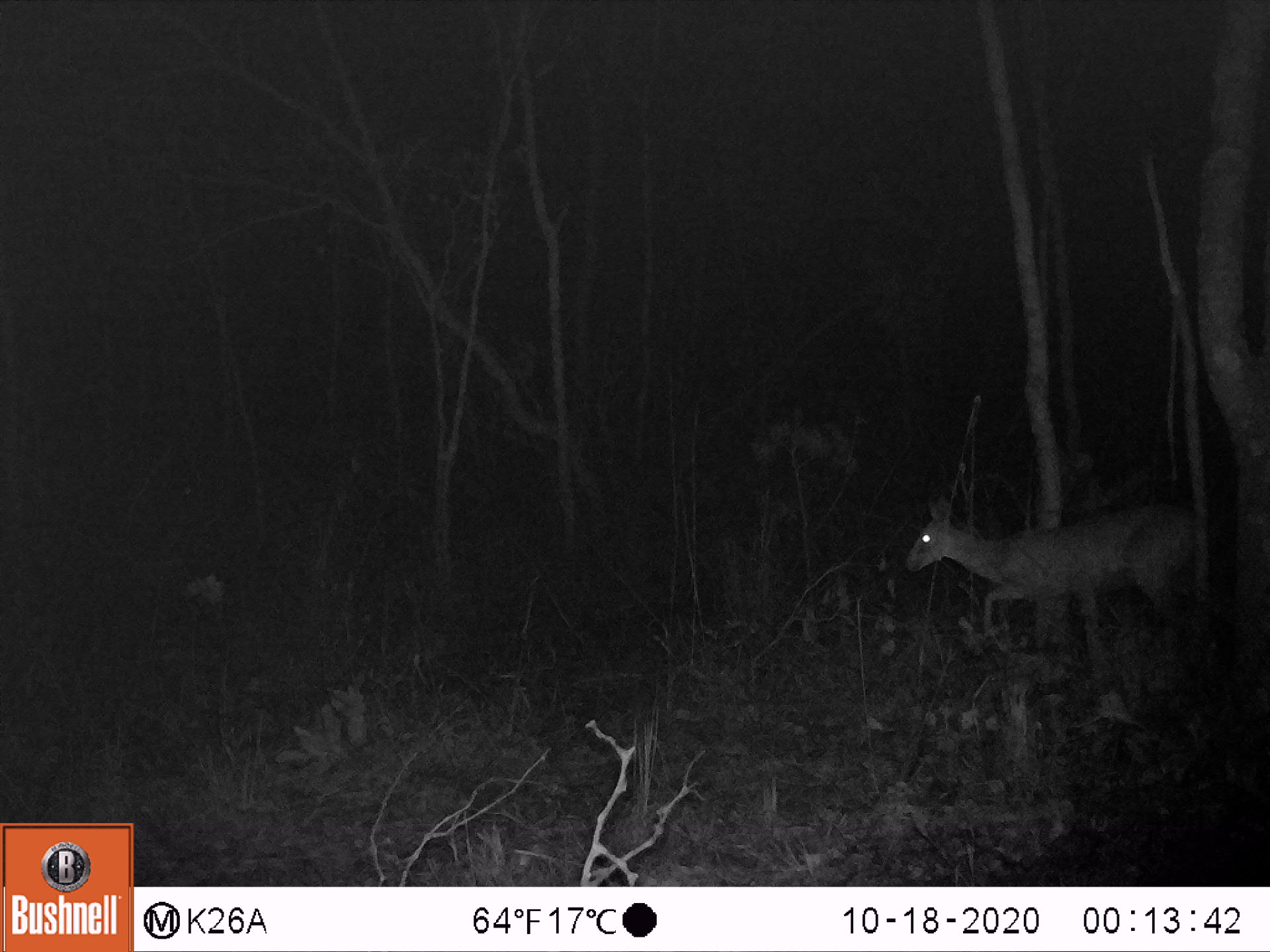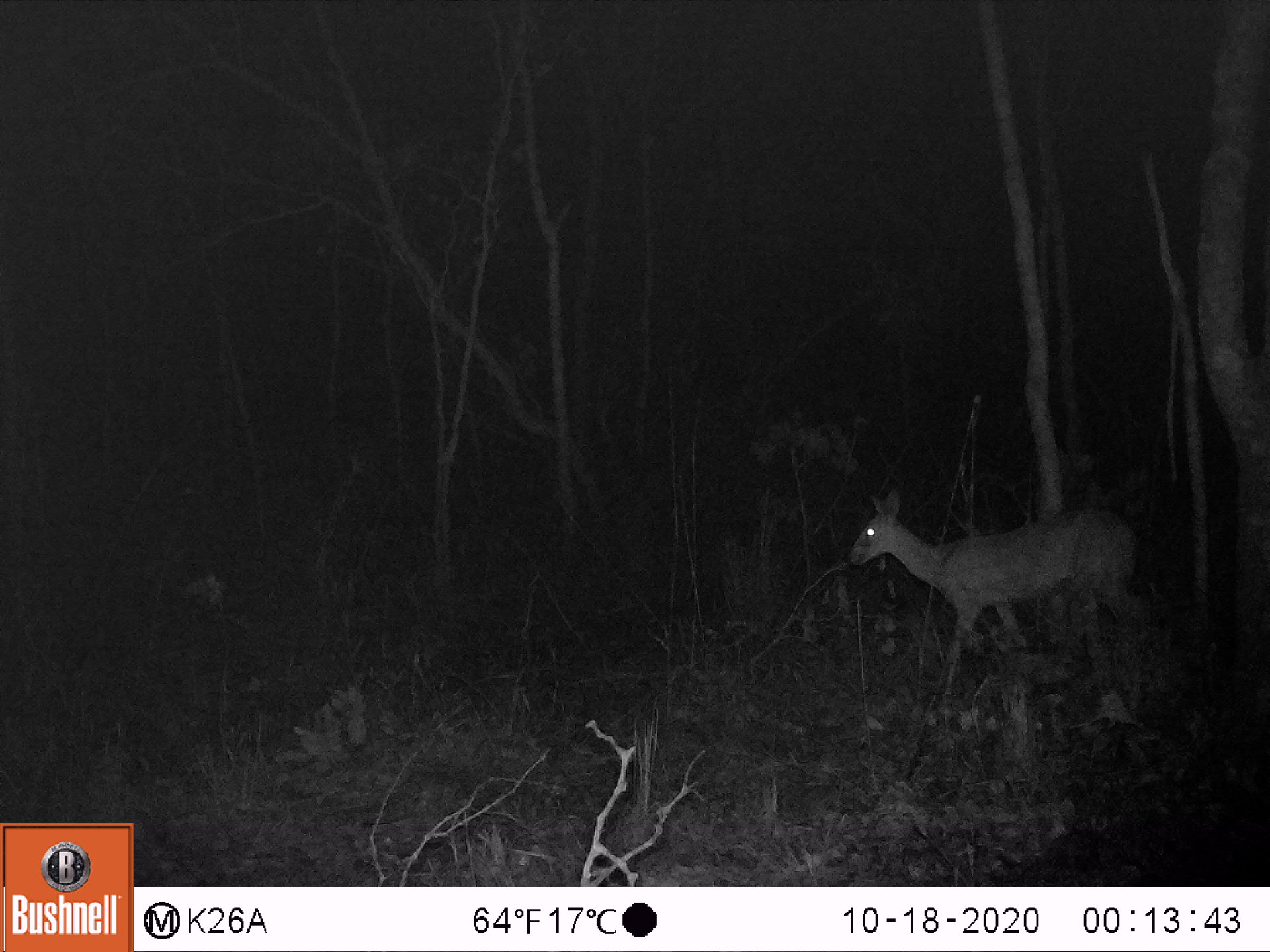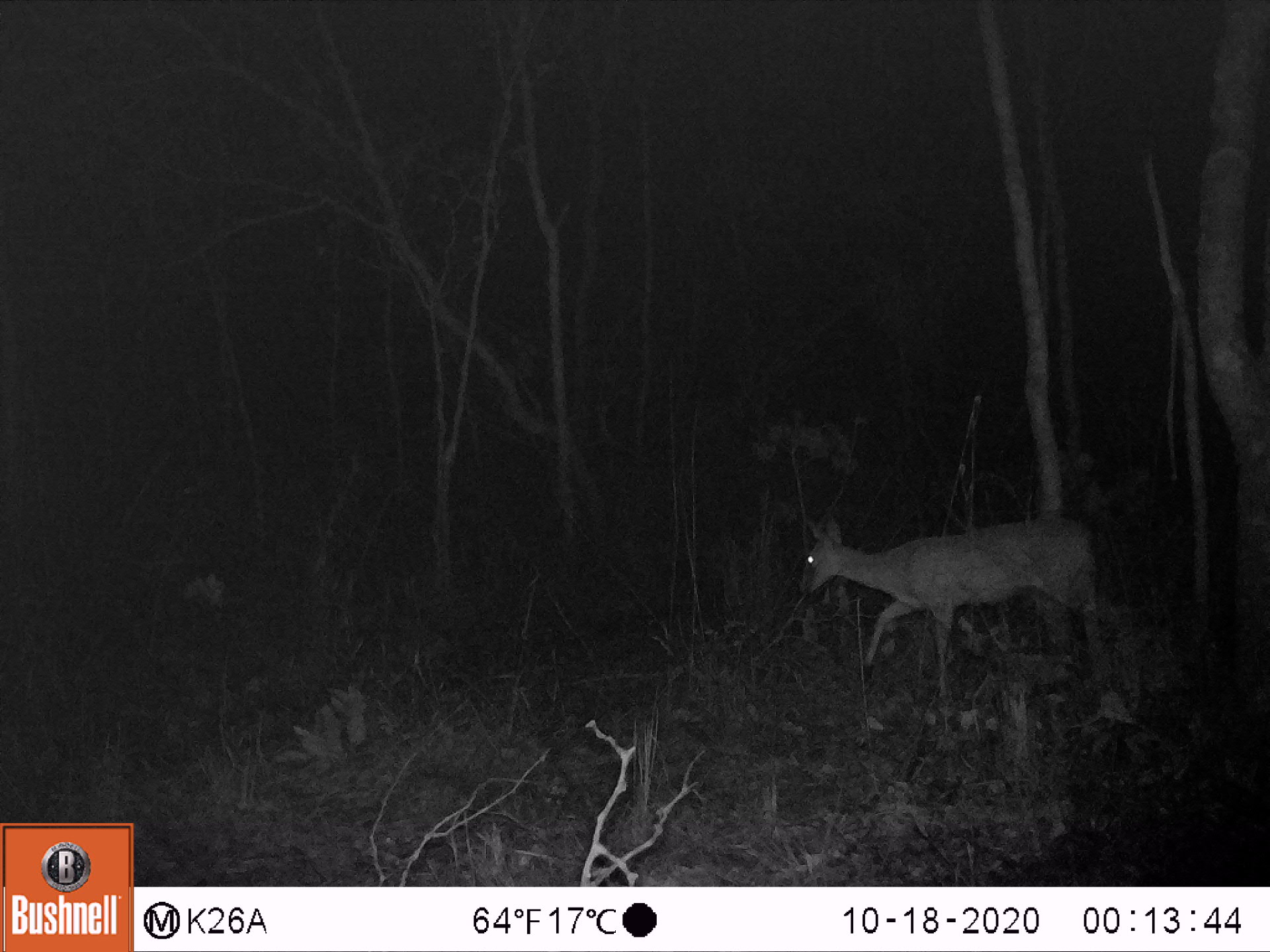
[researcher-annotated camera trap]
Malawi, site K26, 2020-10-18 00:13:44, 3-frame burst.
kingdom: Animalia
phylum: Chordata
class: Mammalia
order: Artiodactyla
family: Bovidae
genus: Sylvicapra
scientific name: Sylvicapra grimmia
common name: common duiker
Common duiker (Sylvicapra grimmia), count 1.